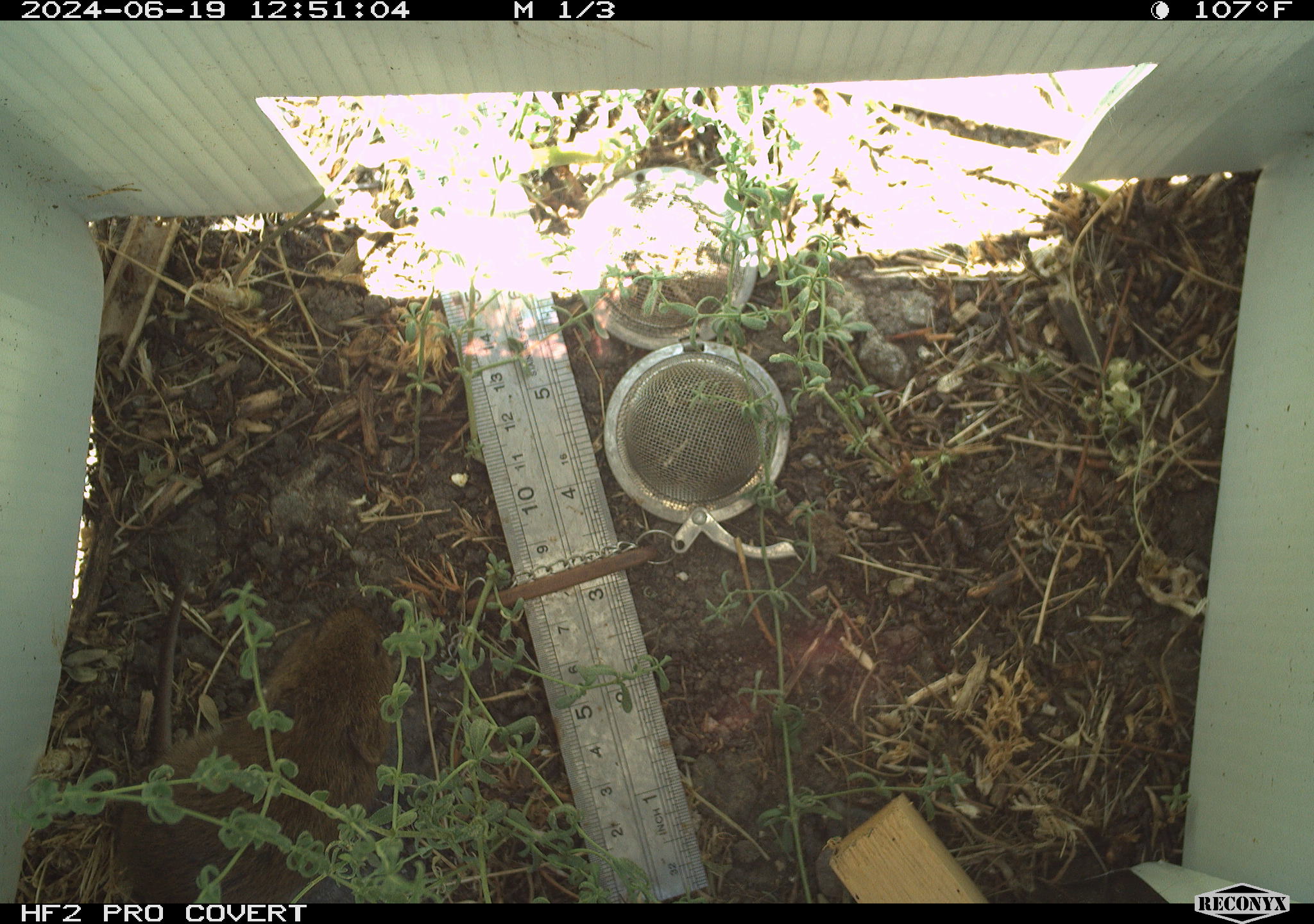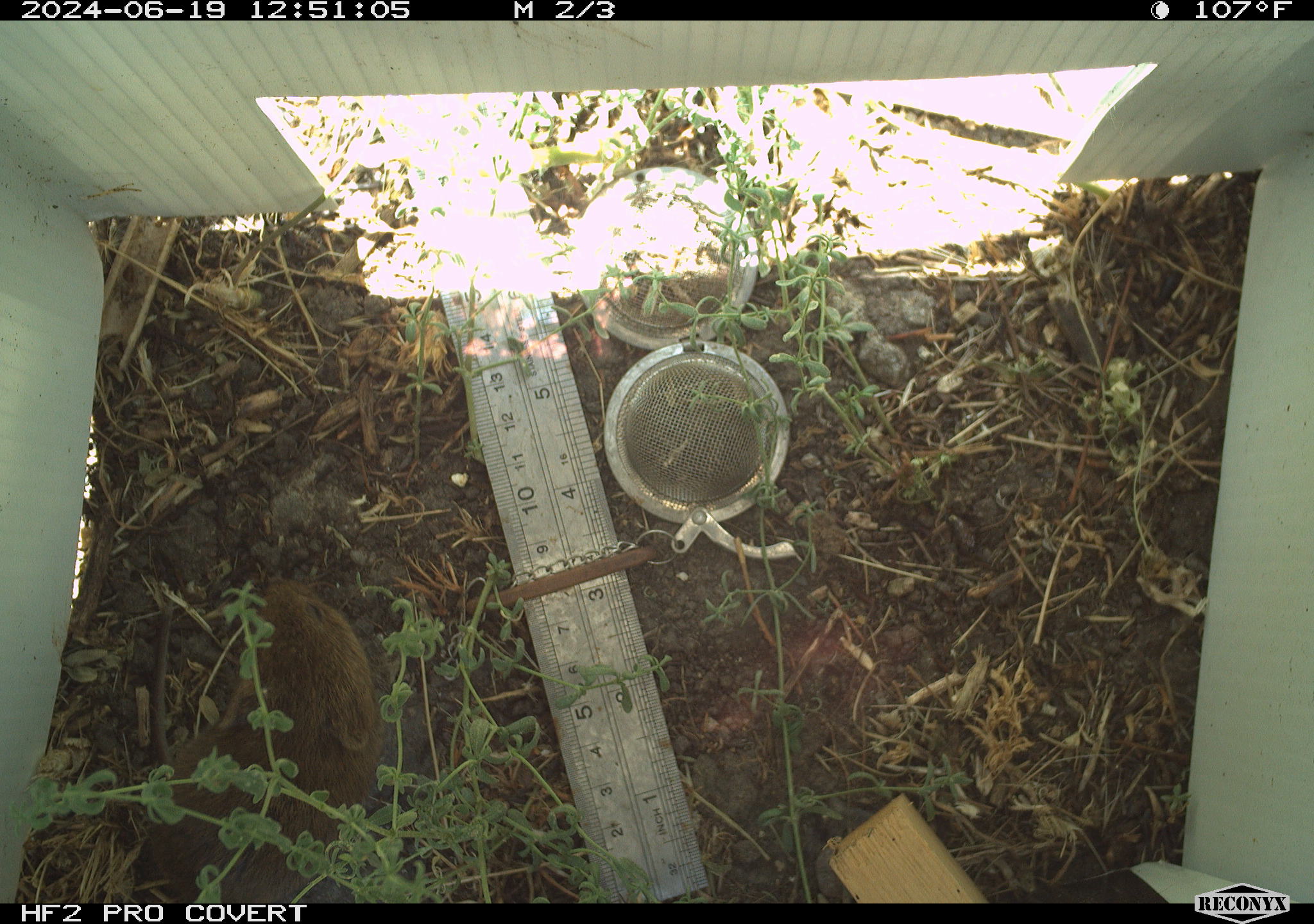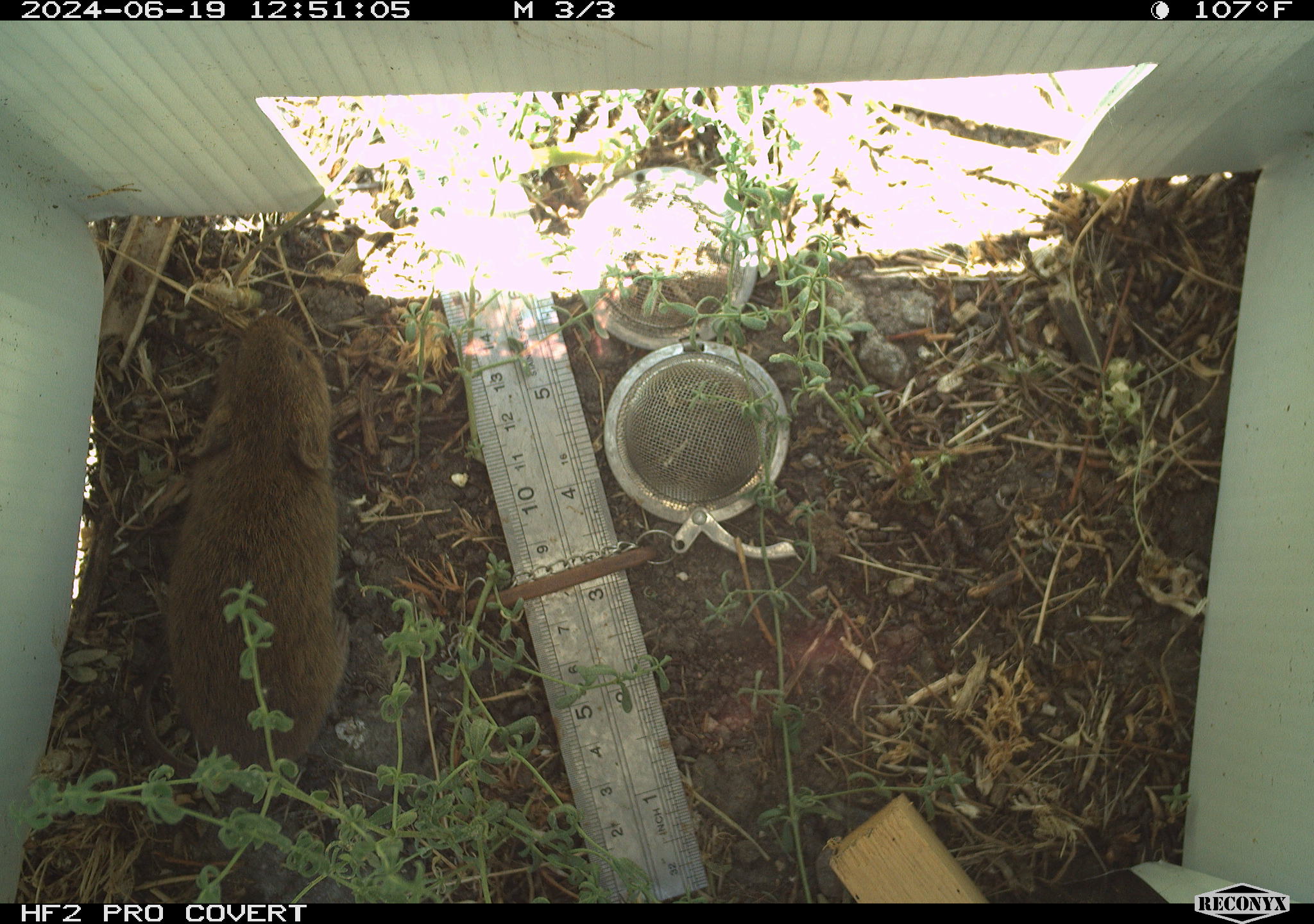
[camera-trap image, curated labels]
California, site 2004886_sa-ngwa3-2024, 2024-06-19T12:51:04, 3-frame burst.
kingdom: Animalia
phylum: Chordata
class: Mammalia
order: Rodentia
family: Cricetidae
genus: Microtus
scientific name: Microtus californicus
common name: california vole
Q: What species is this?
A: California vole (Microtus californicus).